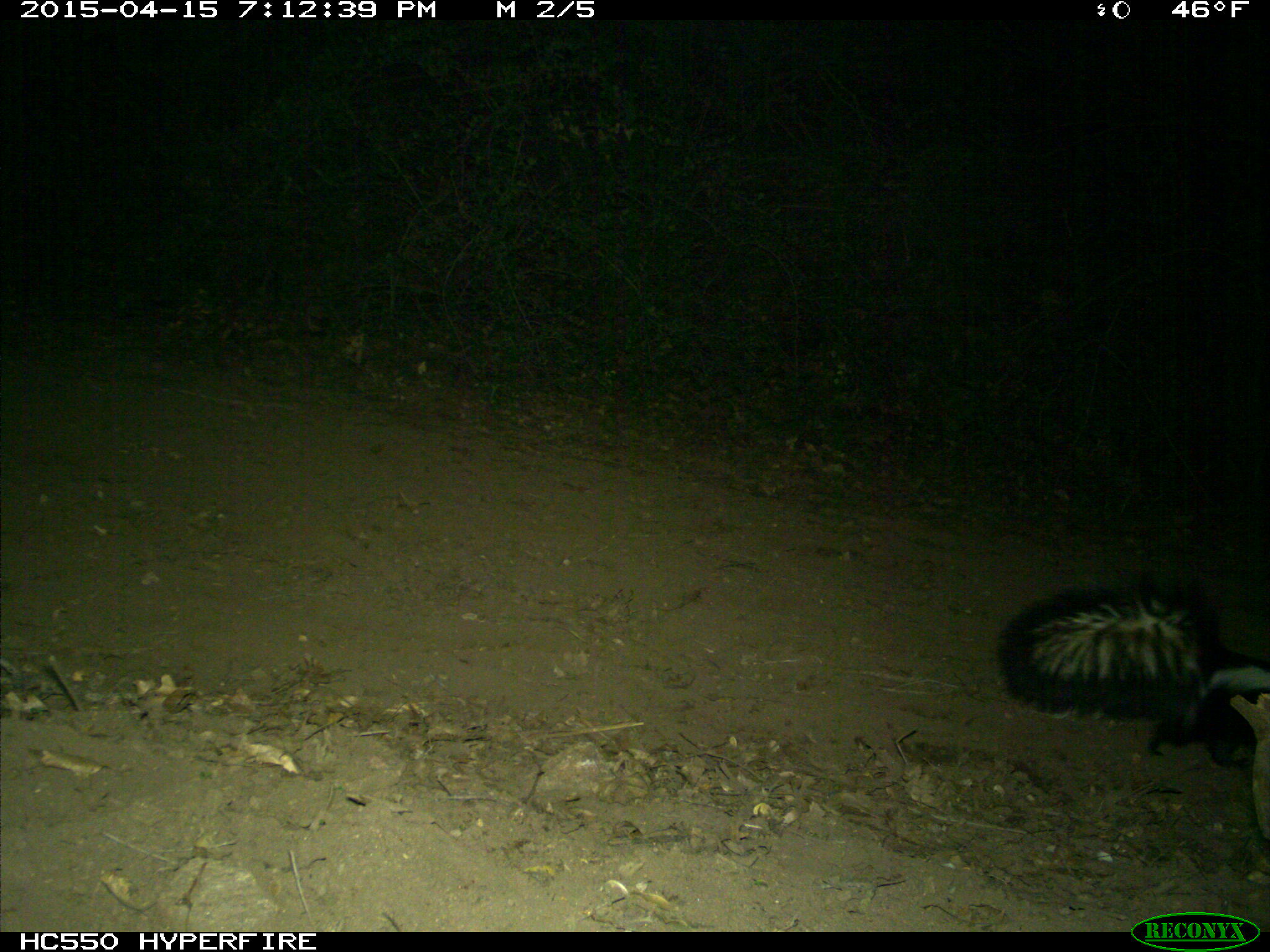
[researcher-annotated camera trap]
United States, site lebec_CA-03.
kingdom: Animalia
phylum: Chordata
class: Mammalia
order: Carnivora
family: Mephitidae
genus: Mephitis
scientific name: Mephitis mephitis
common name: striped skunk